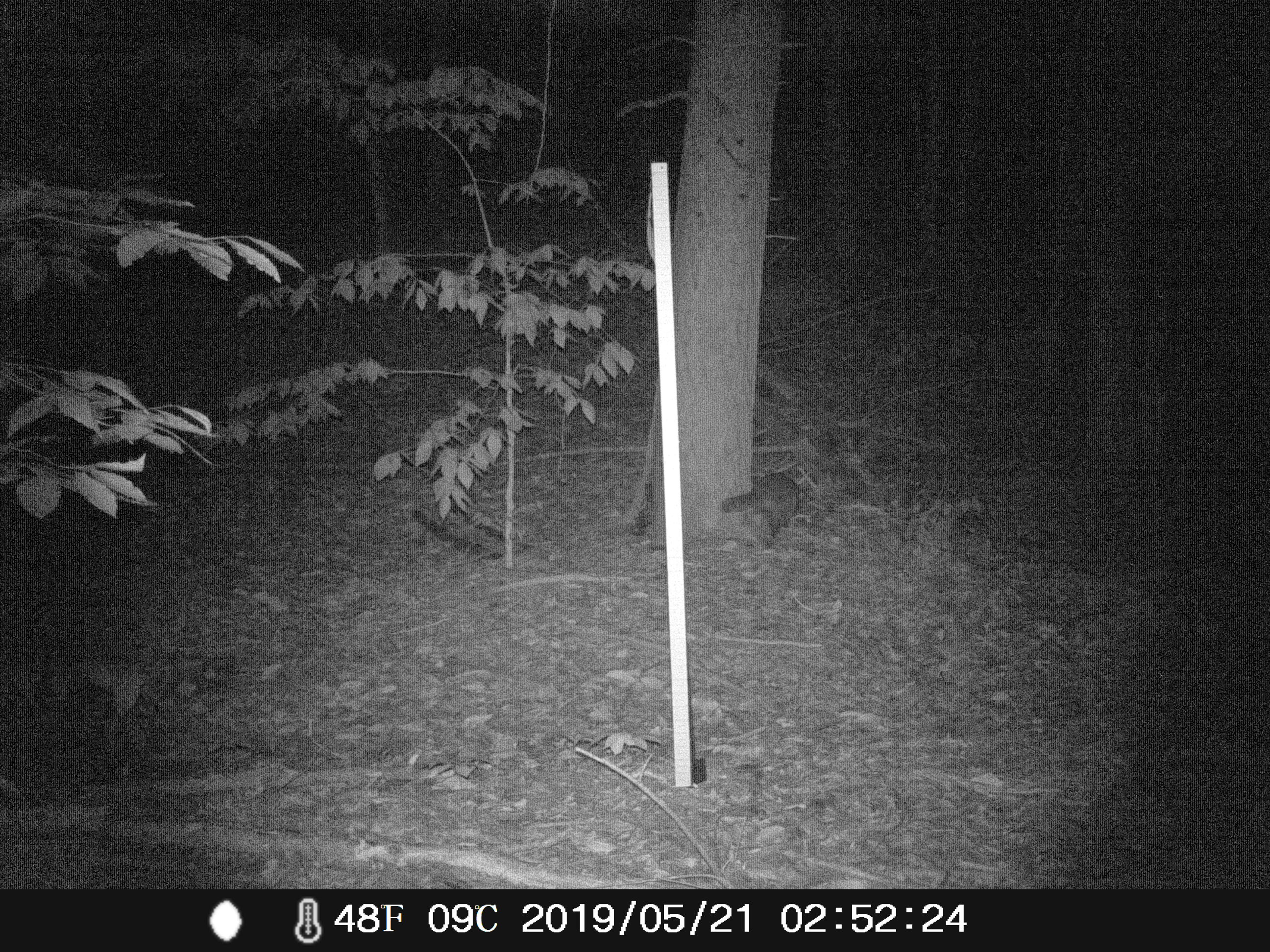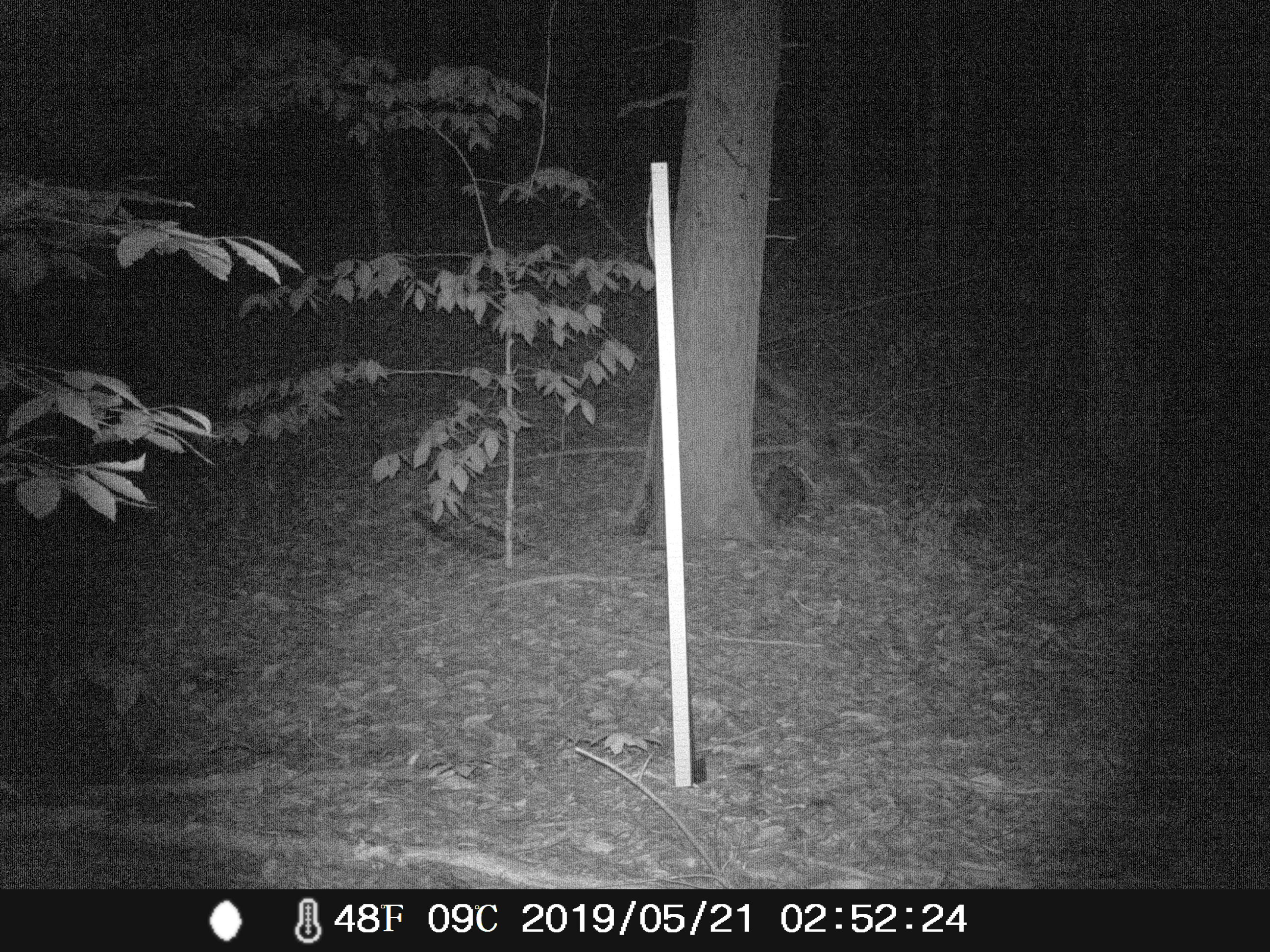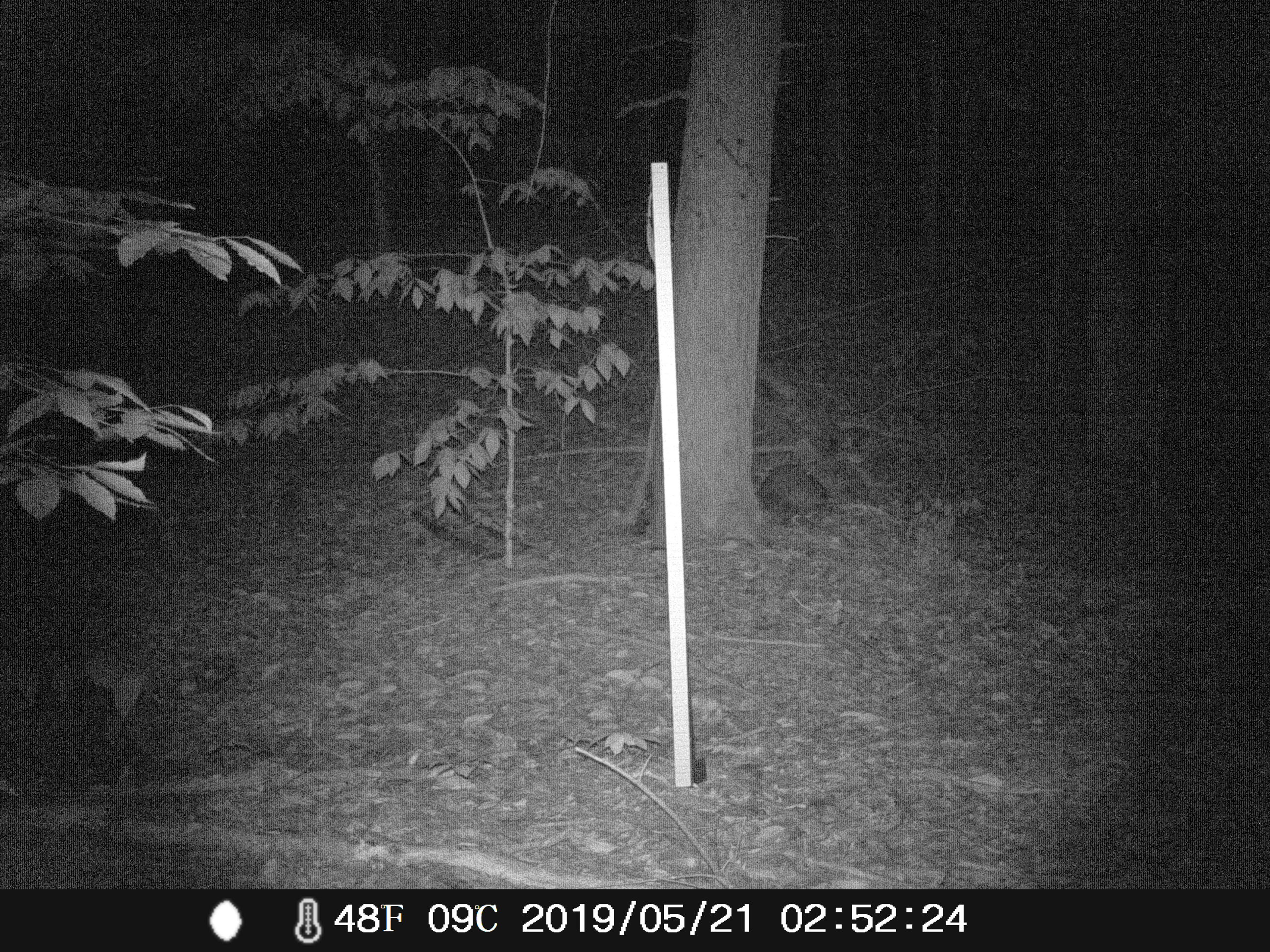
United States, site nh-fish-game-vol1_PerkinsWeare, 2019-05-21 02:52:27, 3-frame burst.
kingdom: Animalia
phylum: Chordata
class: Mammalia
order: Carnivora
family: Procyonidae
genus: Procyon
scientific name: Procyon lotor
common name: raccoon